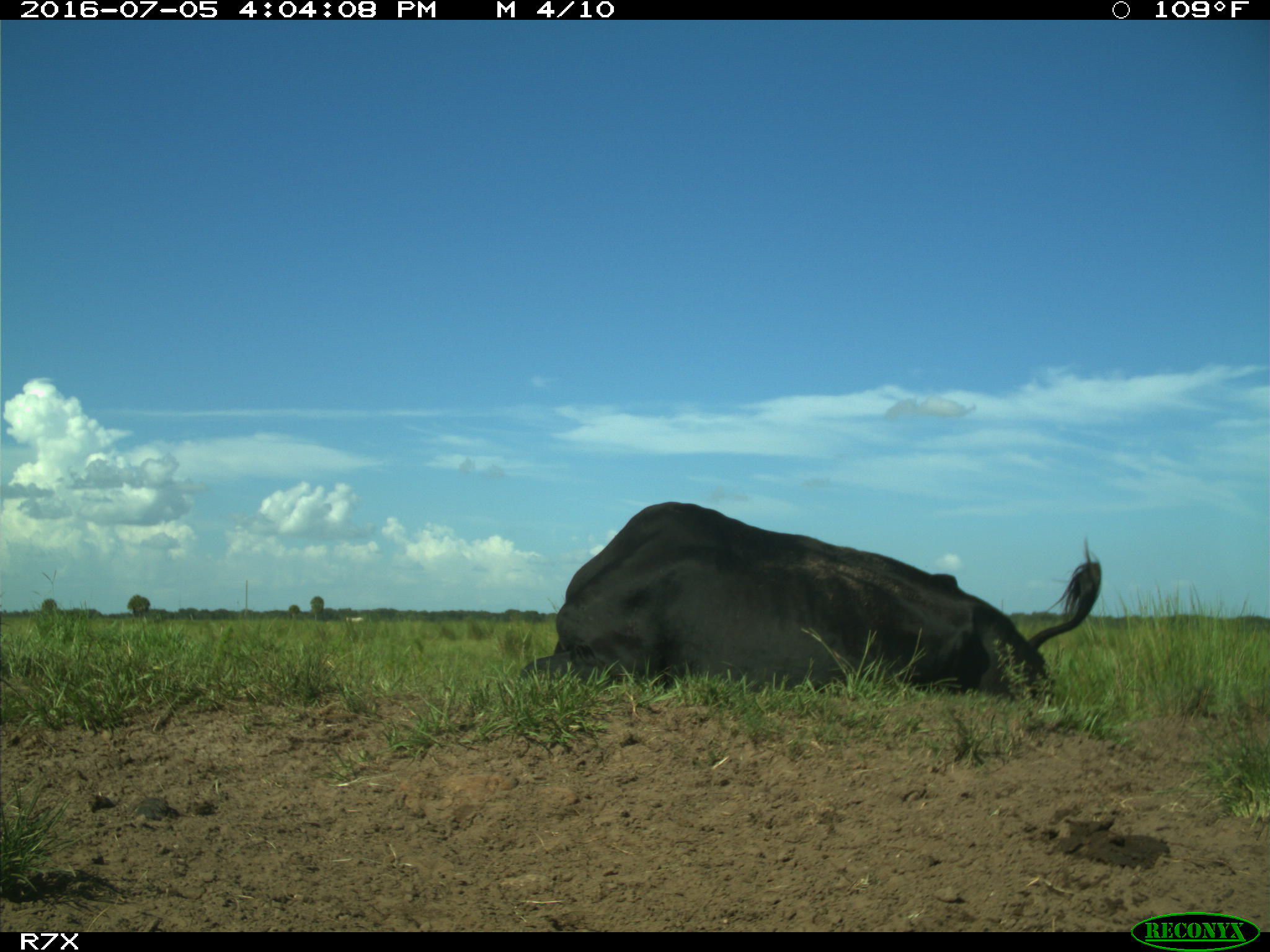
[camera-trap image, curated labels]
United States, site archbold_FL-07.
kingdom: Animalia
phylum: Chordata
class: Mammalia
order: Artiodactyla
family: Bovidae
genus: Bos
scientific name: Bos taurus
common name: domestic cow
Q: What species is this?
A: Bos taurus (domestic cow).